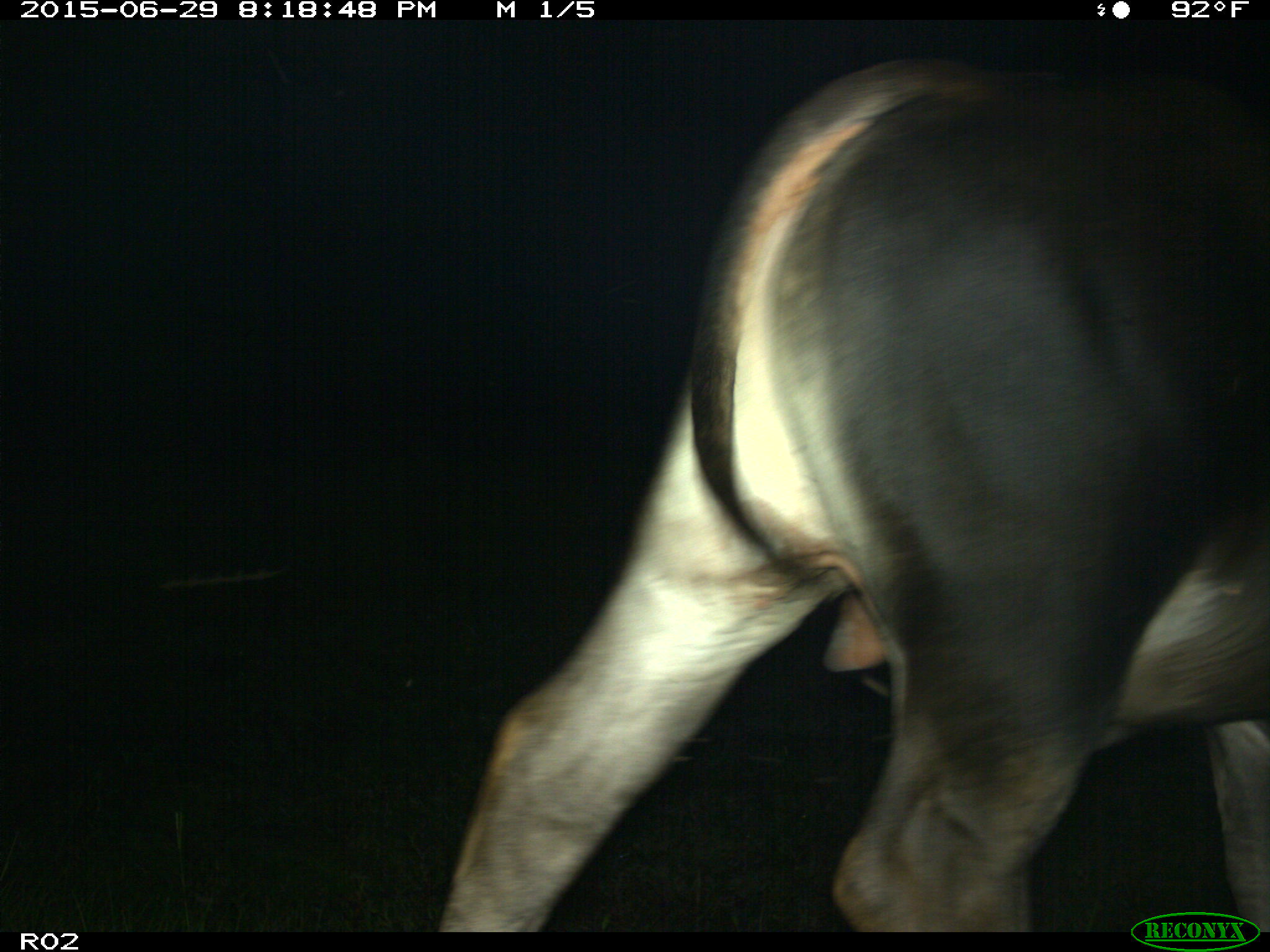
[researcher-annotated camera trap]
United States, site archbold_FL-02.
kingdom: Animalia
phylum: Chordata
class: Mammalia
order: Artiodactyla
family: Bovidae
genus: Bos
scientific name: Bos taurus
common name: domestic cow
Bos taurus (domestic cow).